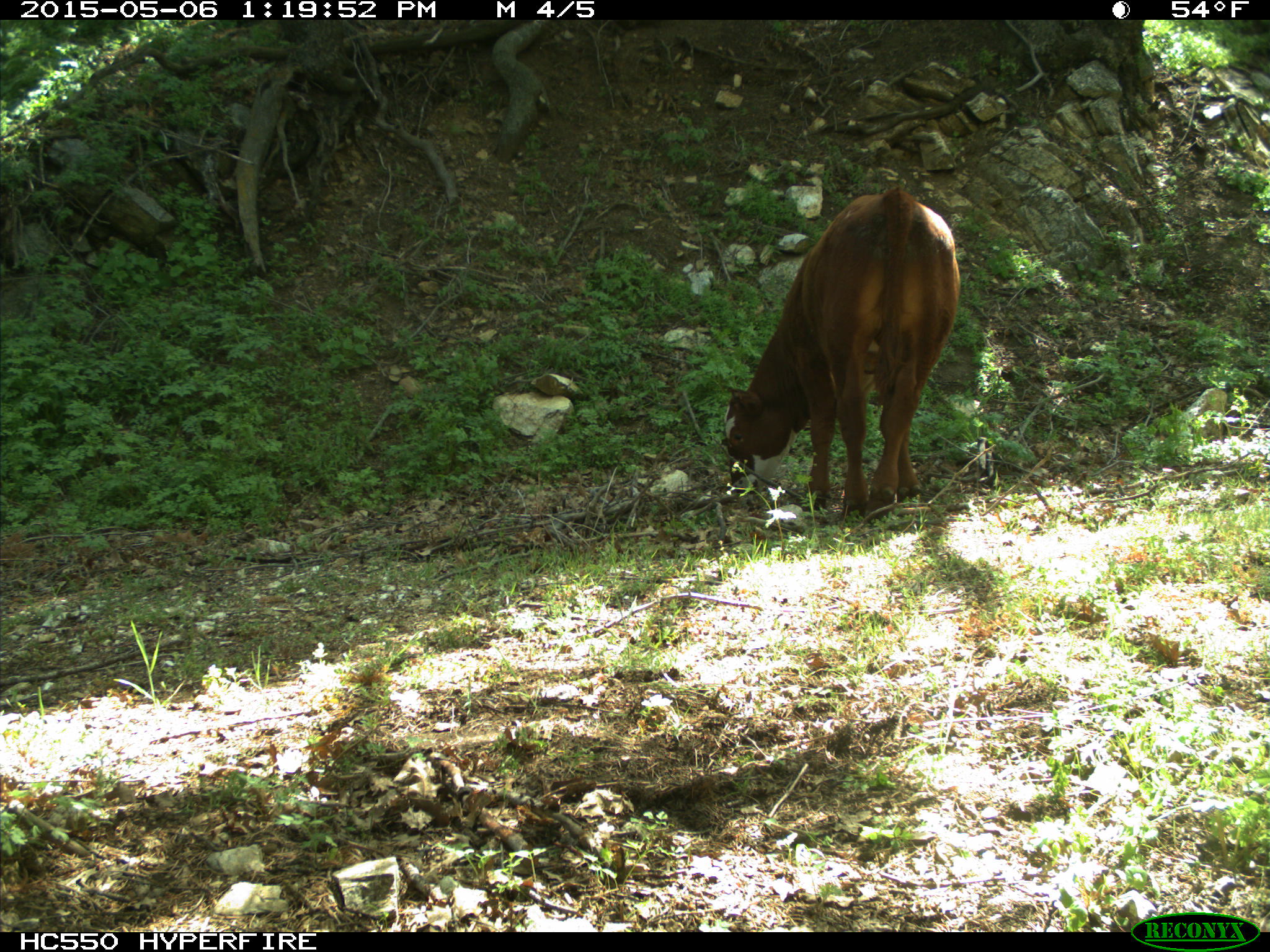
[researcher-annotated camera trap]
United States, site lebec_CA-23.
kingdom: Animalia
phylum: Chordata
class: Mammalia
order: Artiodactyla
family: Bovidae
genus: Bos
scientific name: Bos taurus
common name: domestic cow